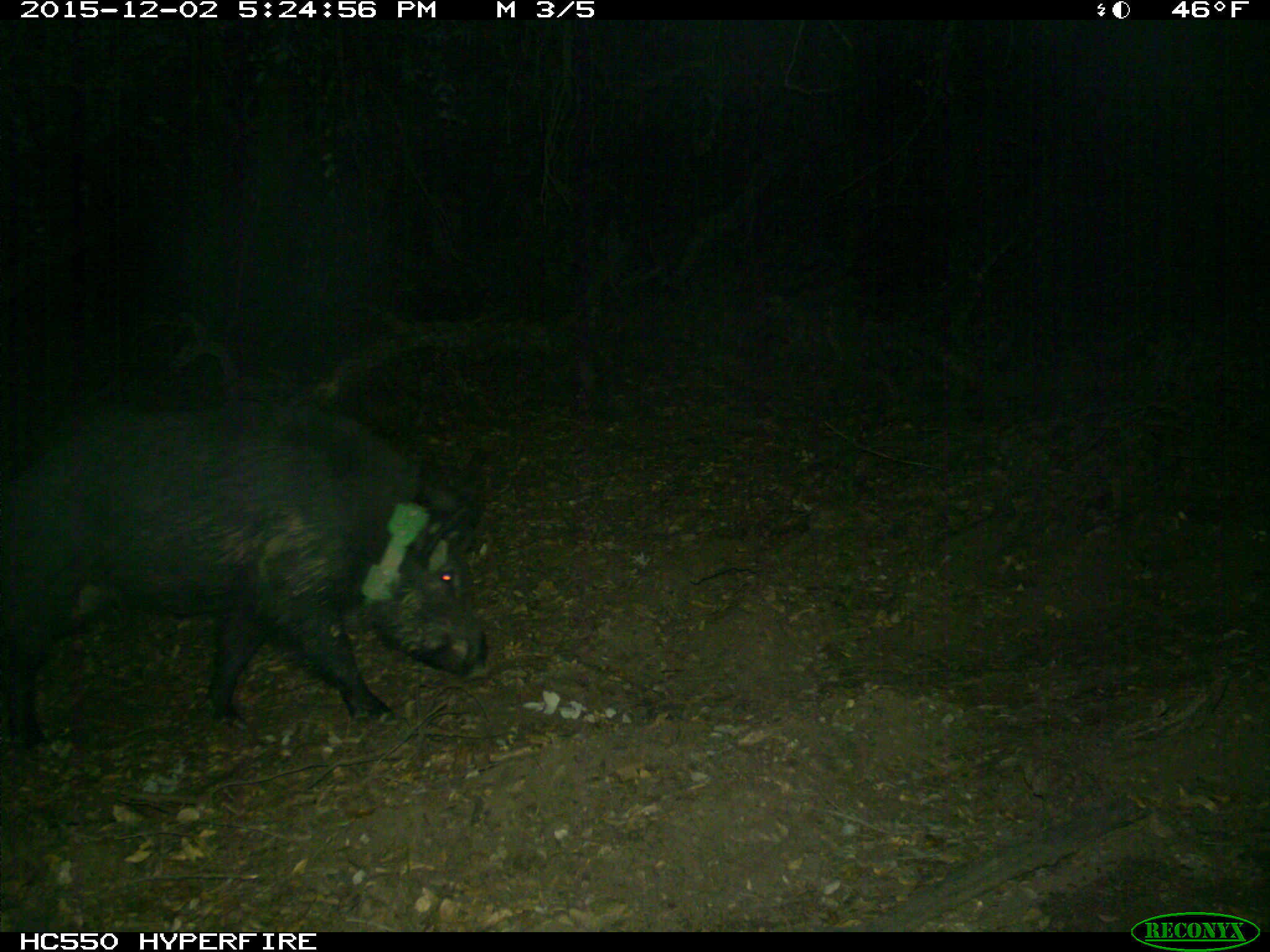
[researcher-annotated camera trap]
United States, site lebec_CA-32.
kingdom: Animalia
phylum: Chordata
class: Mammalia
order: Artiodactyla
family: Suidae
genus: Sus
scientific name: Sus scrofa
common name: wild boar